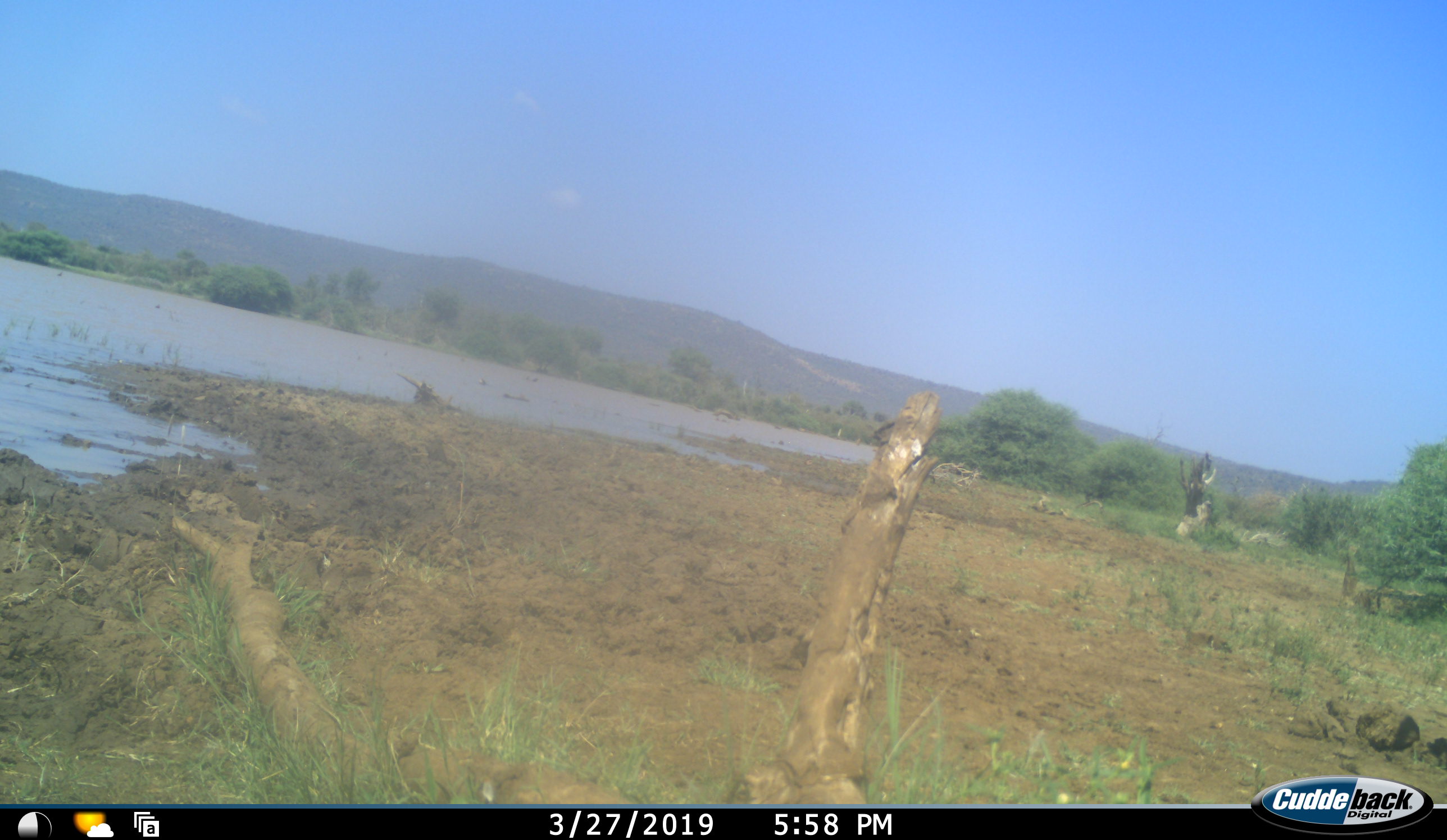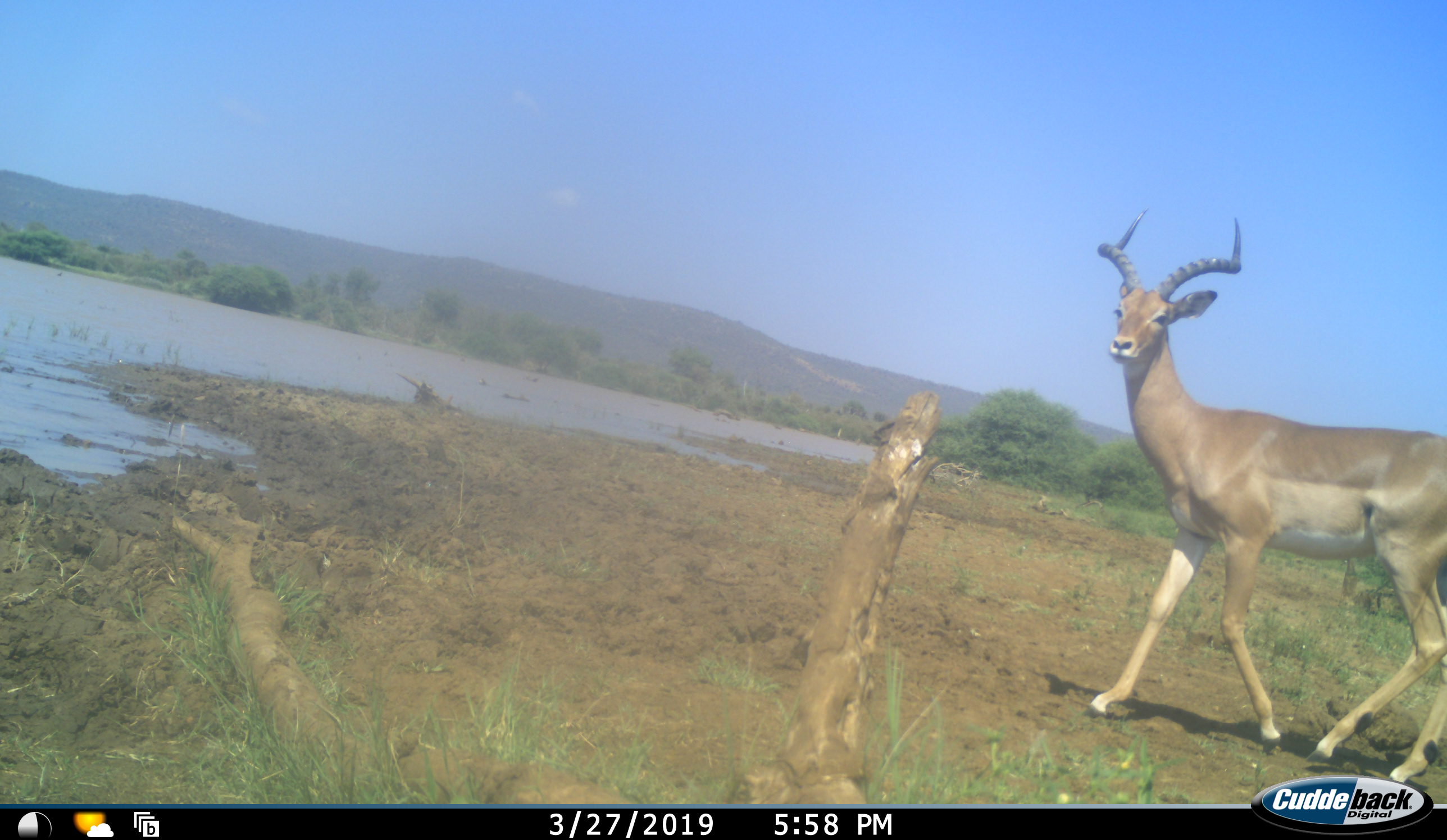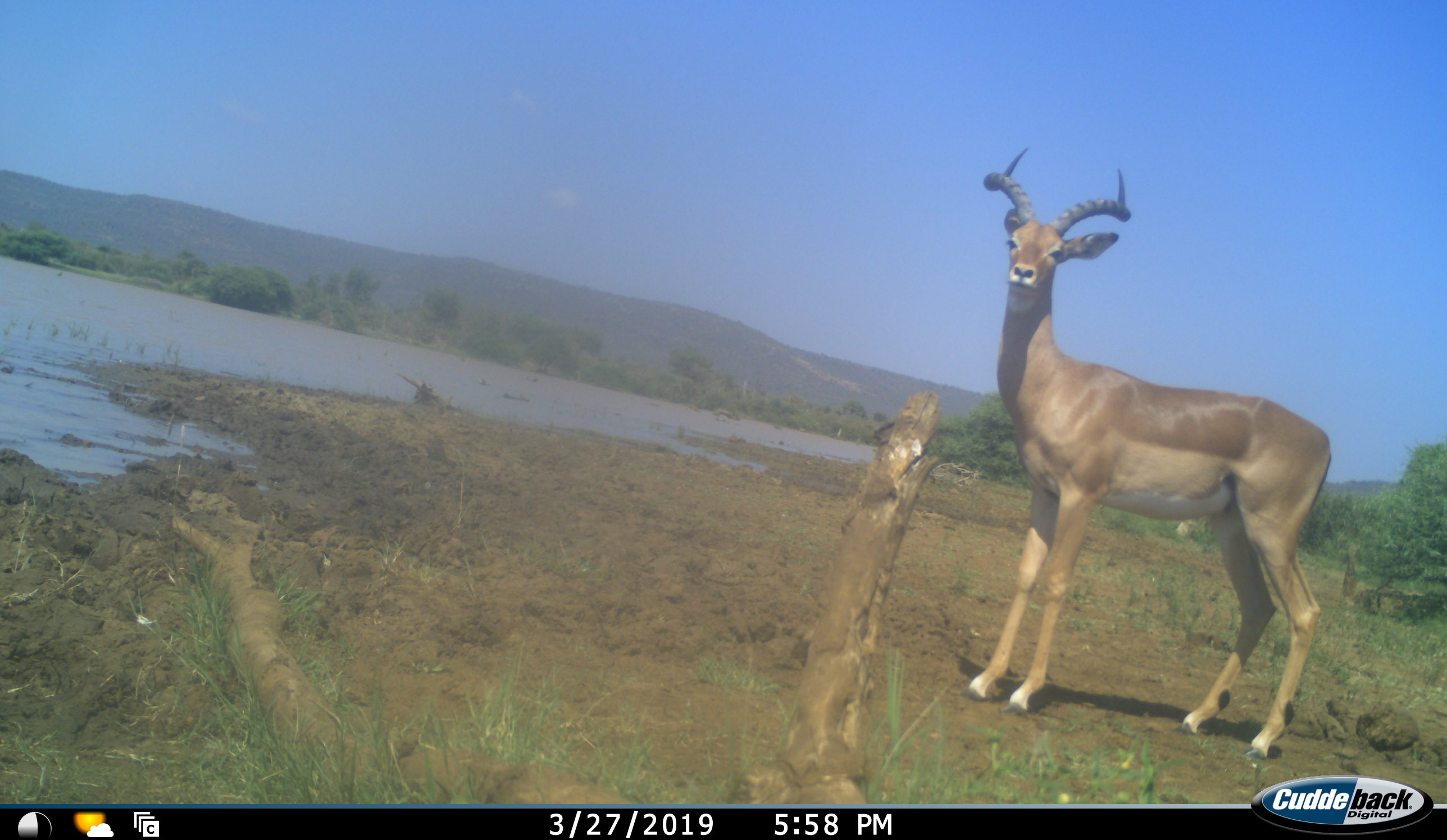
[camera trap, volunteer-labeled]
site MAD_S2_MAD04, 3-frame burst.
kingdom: Animalia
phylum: Chordata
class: Mammalia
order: Artiodactyla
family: Bovidae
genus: Aepyceros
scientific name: Aepyceros melampus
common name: impala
Impala (Aepyceros melampus), count 1. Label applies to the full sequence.